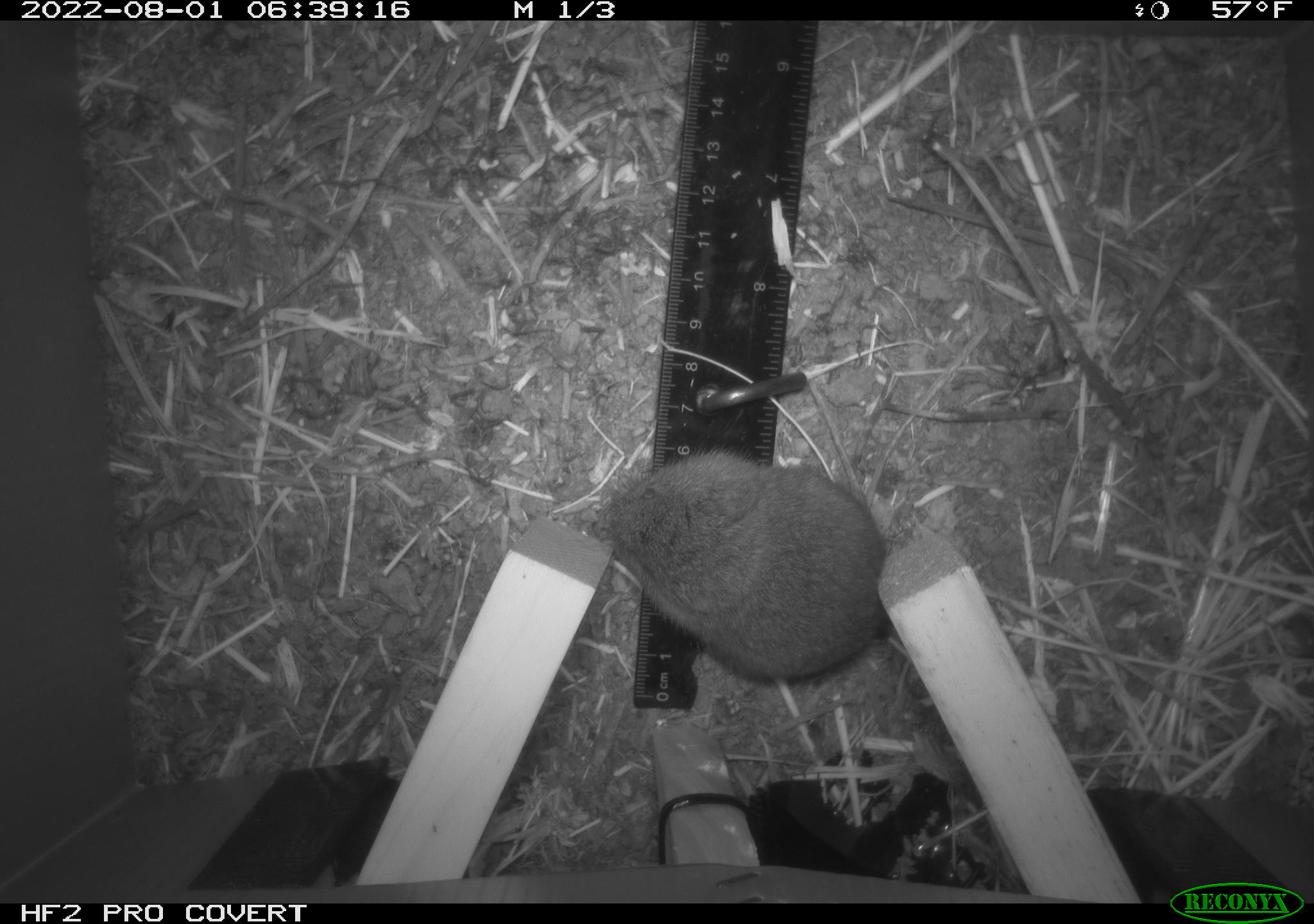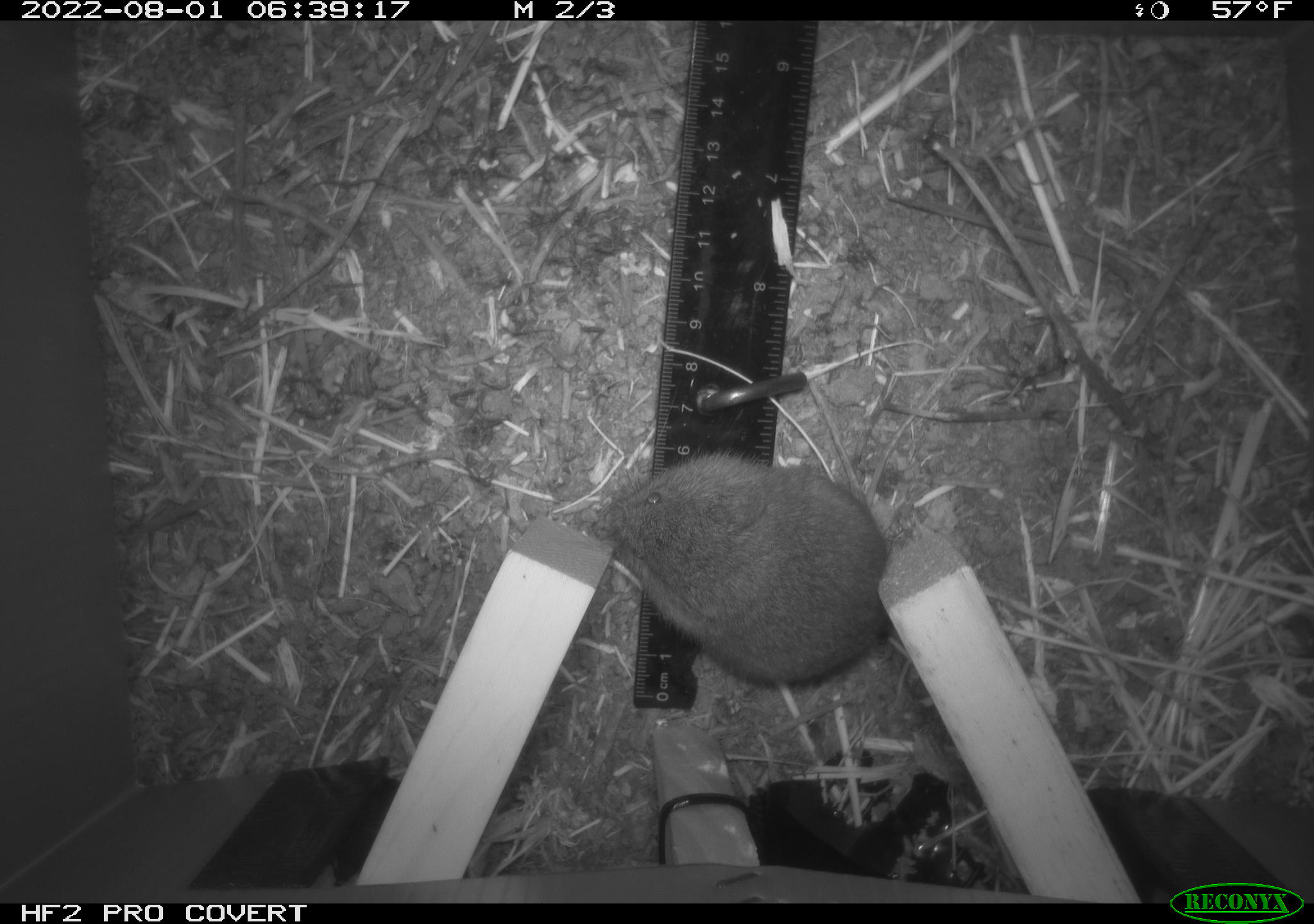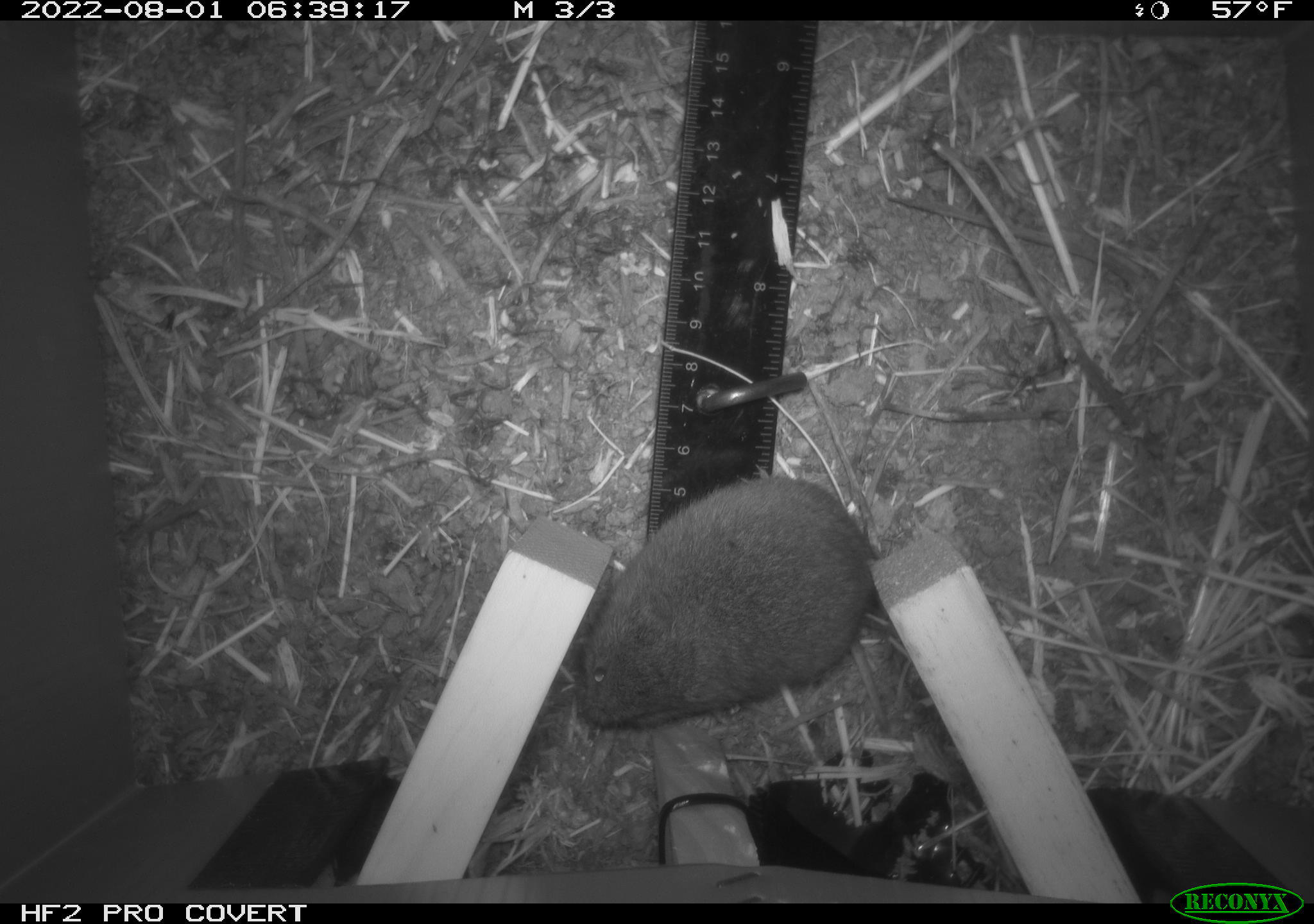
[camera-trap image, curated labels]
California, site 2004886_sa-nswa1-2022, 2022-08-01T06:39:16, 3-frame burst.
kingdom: Animalia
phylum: Chordata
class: Mammalia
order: Rodentia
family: Cricetidae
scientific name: Cricetidae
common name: hamsters, voles, lemmings, and allies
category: cricetidae family